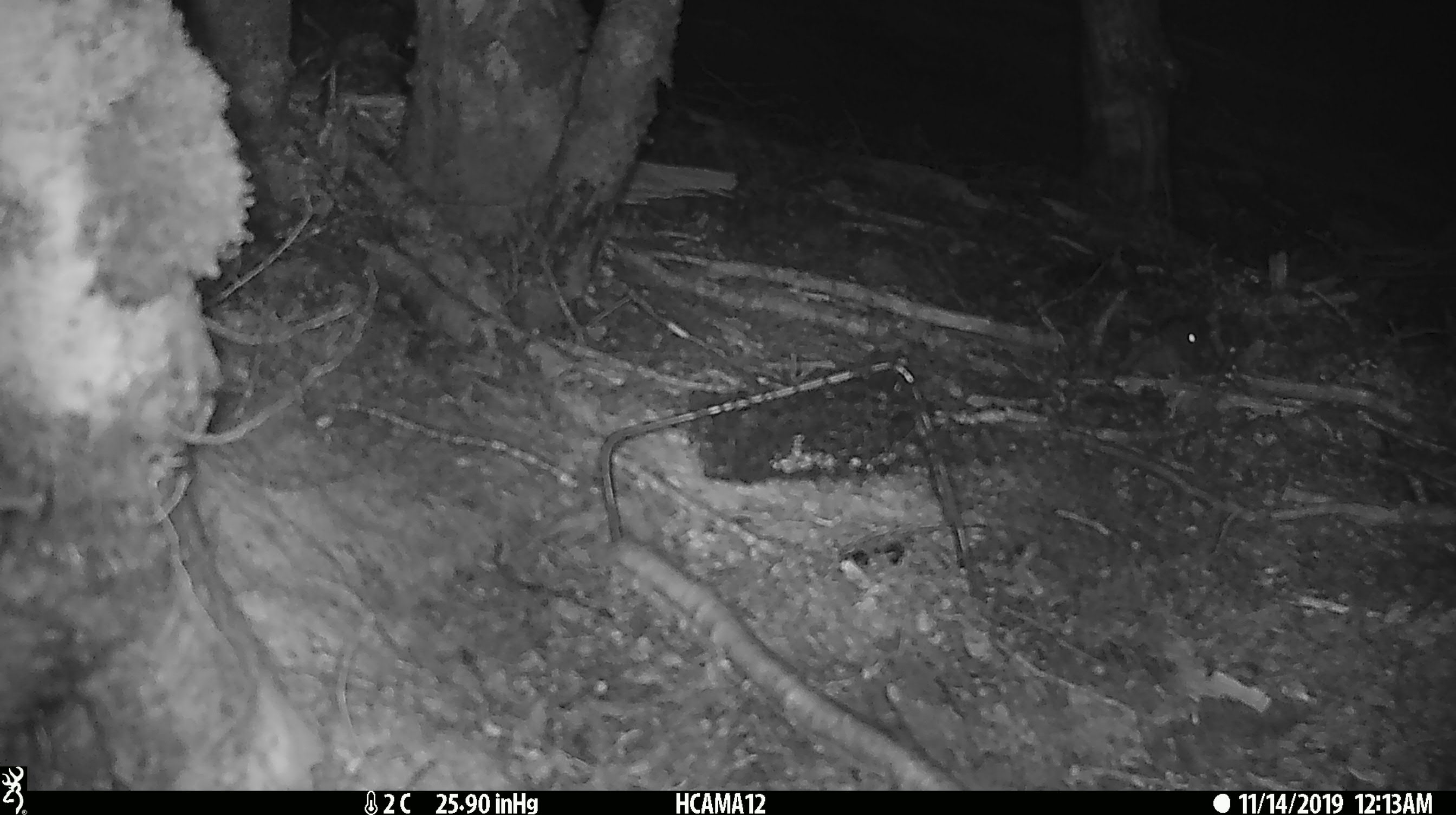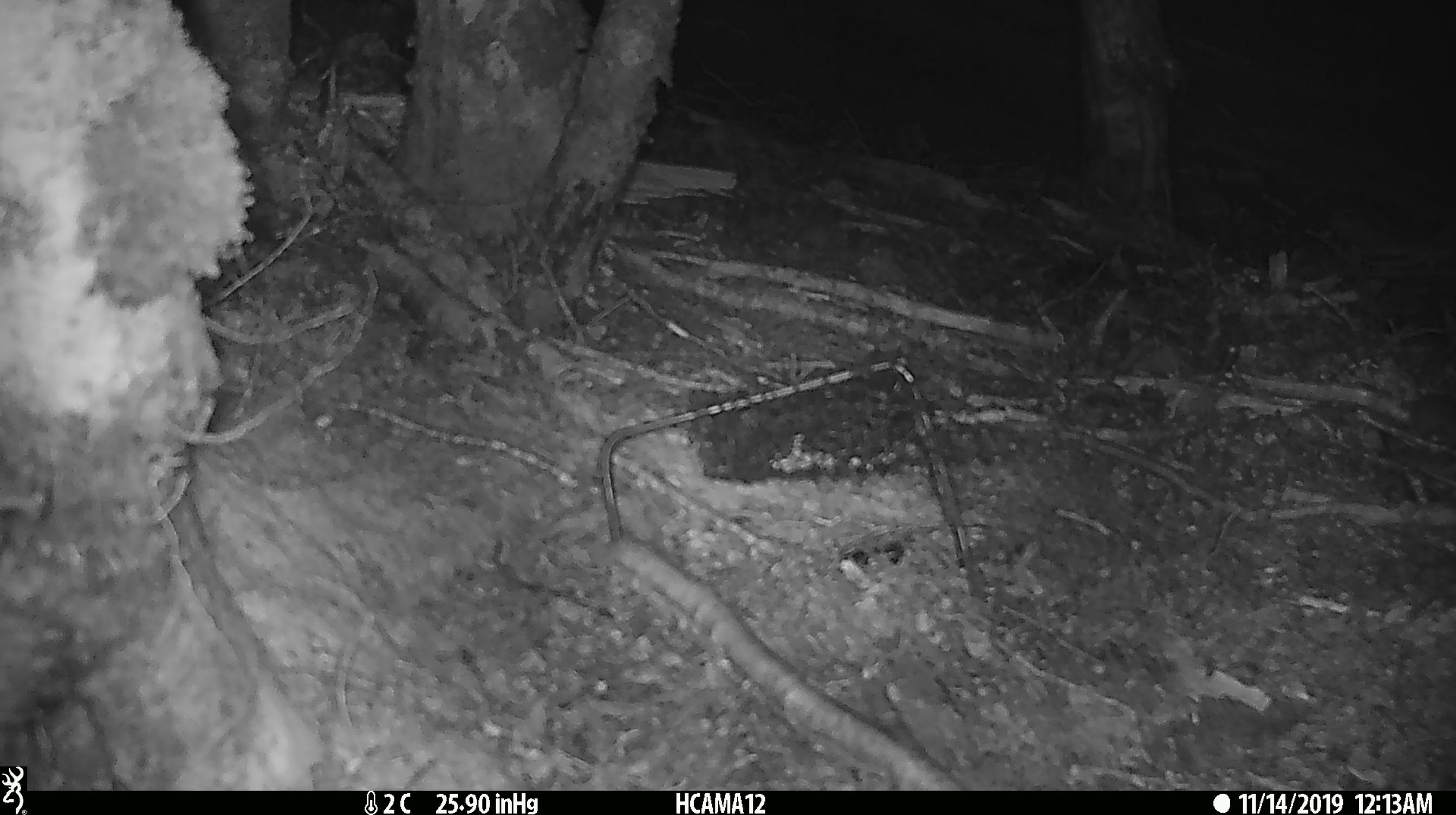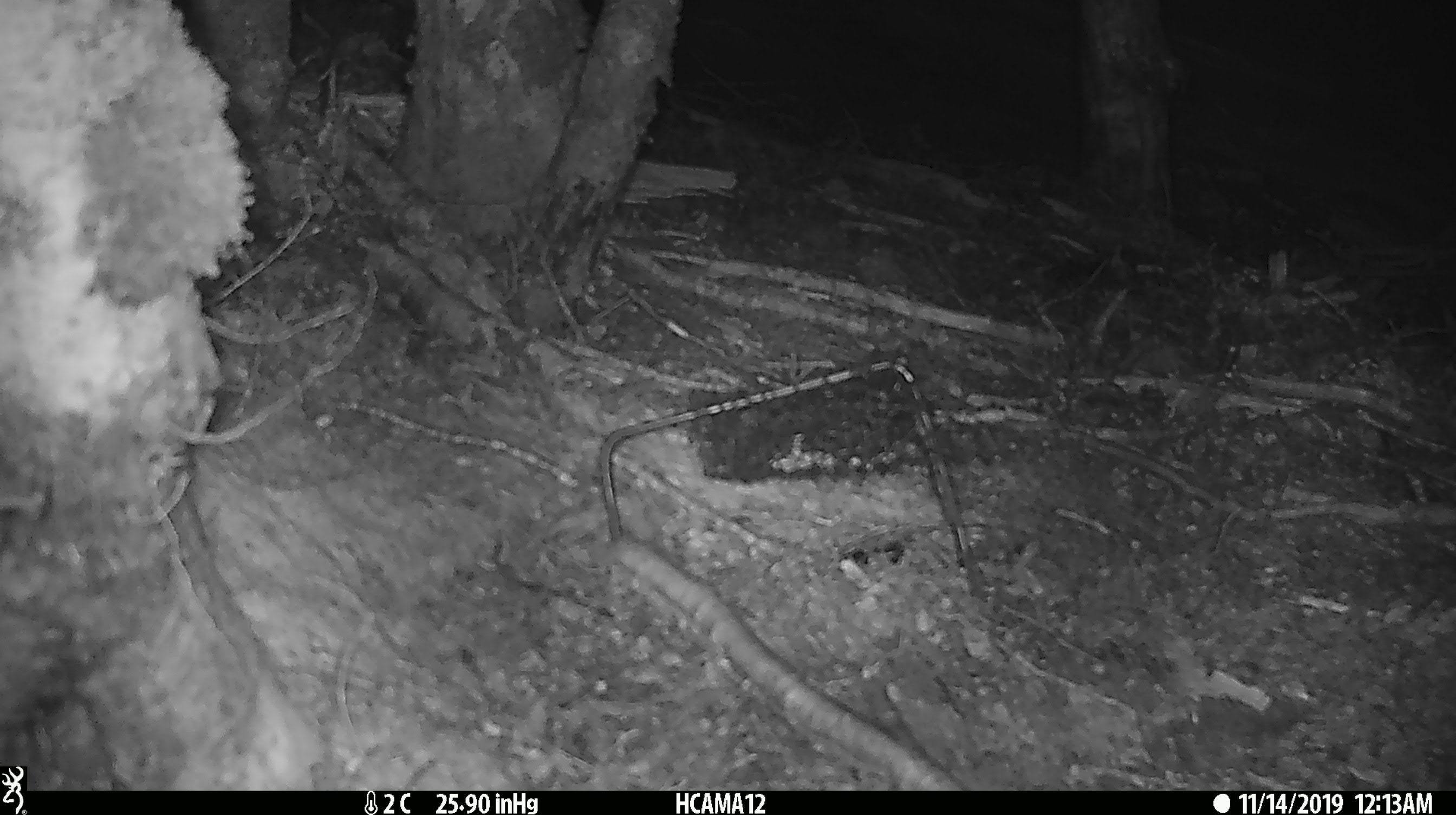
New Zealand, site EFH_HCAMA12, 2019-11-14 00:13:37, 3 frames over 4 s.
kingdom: Animalia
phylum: Chordata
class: Mammalia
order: Rodentia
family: Muridae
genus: Mus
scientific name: Mus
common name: mouse